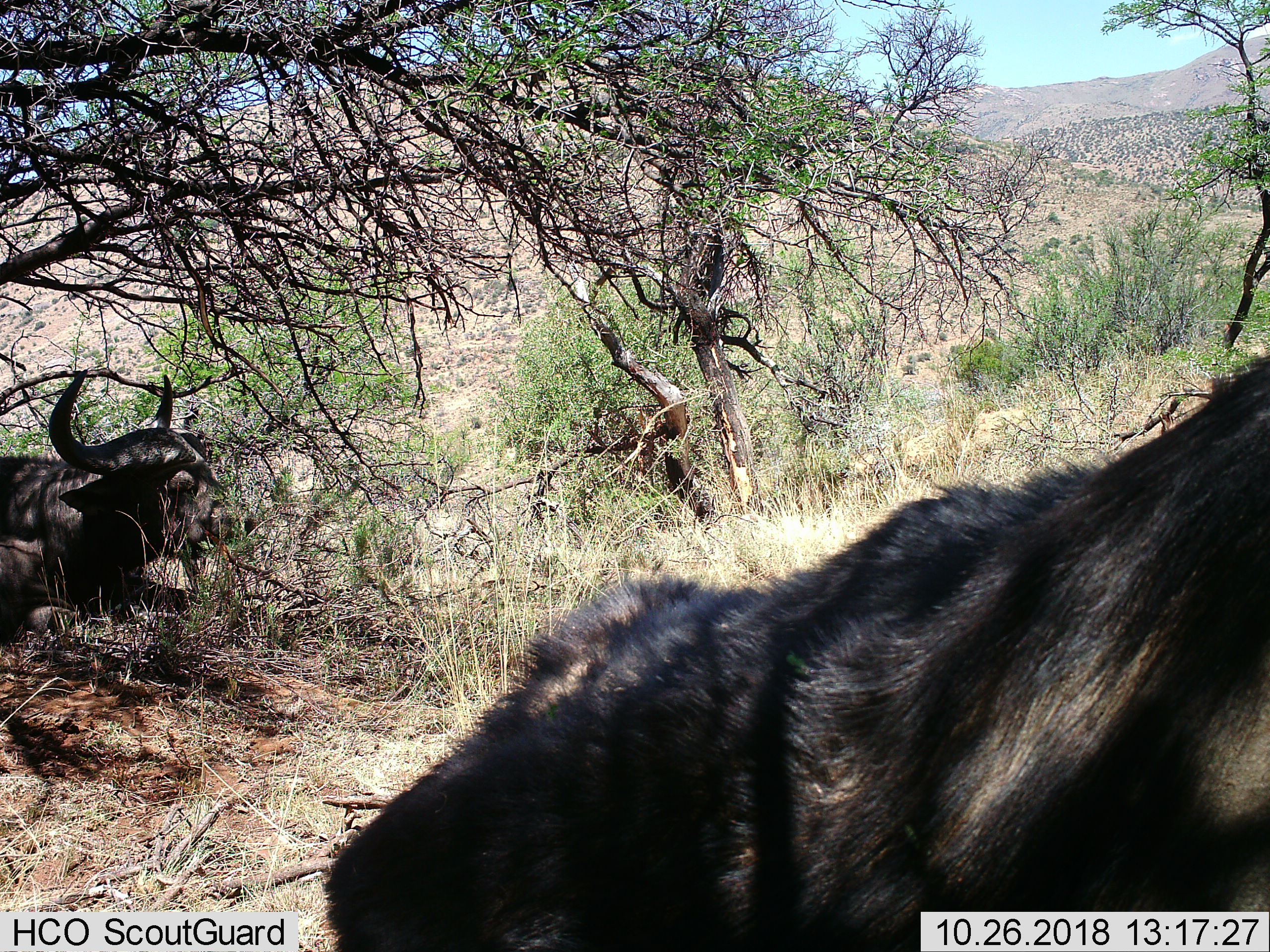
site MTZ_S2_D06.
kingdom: Animalia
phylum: Chordata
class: Mammalia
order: Artiodactyla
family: Bovidae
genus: Syncerus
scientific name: Syncerus caffer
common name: african buffalo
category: buffalo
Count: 2.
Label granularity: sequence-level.